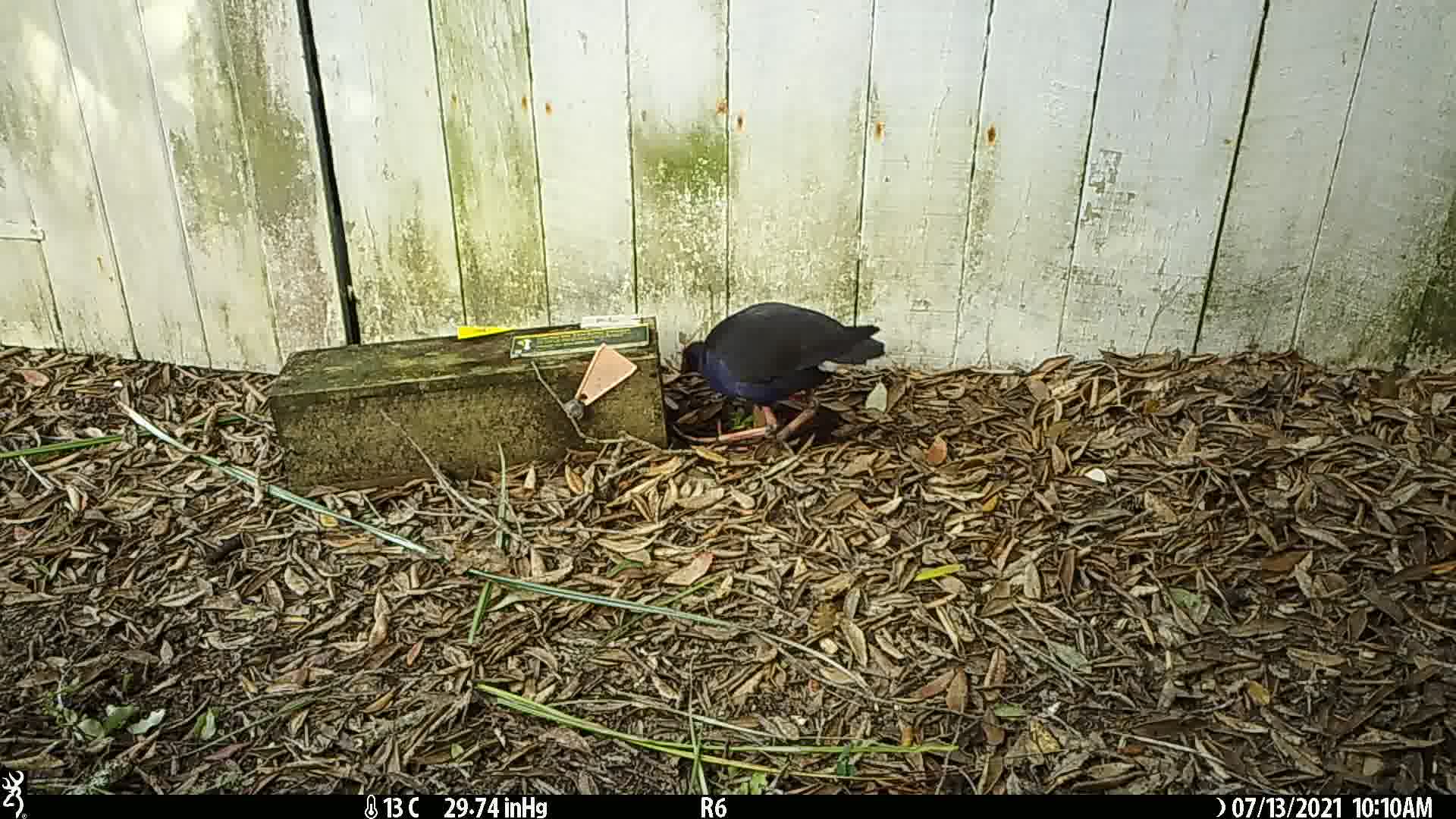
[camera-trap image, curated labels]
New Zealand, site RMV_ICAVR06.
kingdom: Animalia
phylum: Chordata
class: Aves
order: Gruiformes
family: Rallidae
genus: Porphyrio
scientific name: Porphyrio melanotus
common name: australasian swamphen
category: pukeko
Pukeko (australasian swamphen) (Porphyrio melanotus).